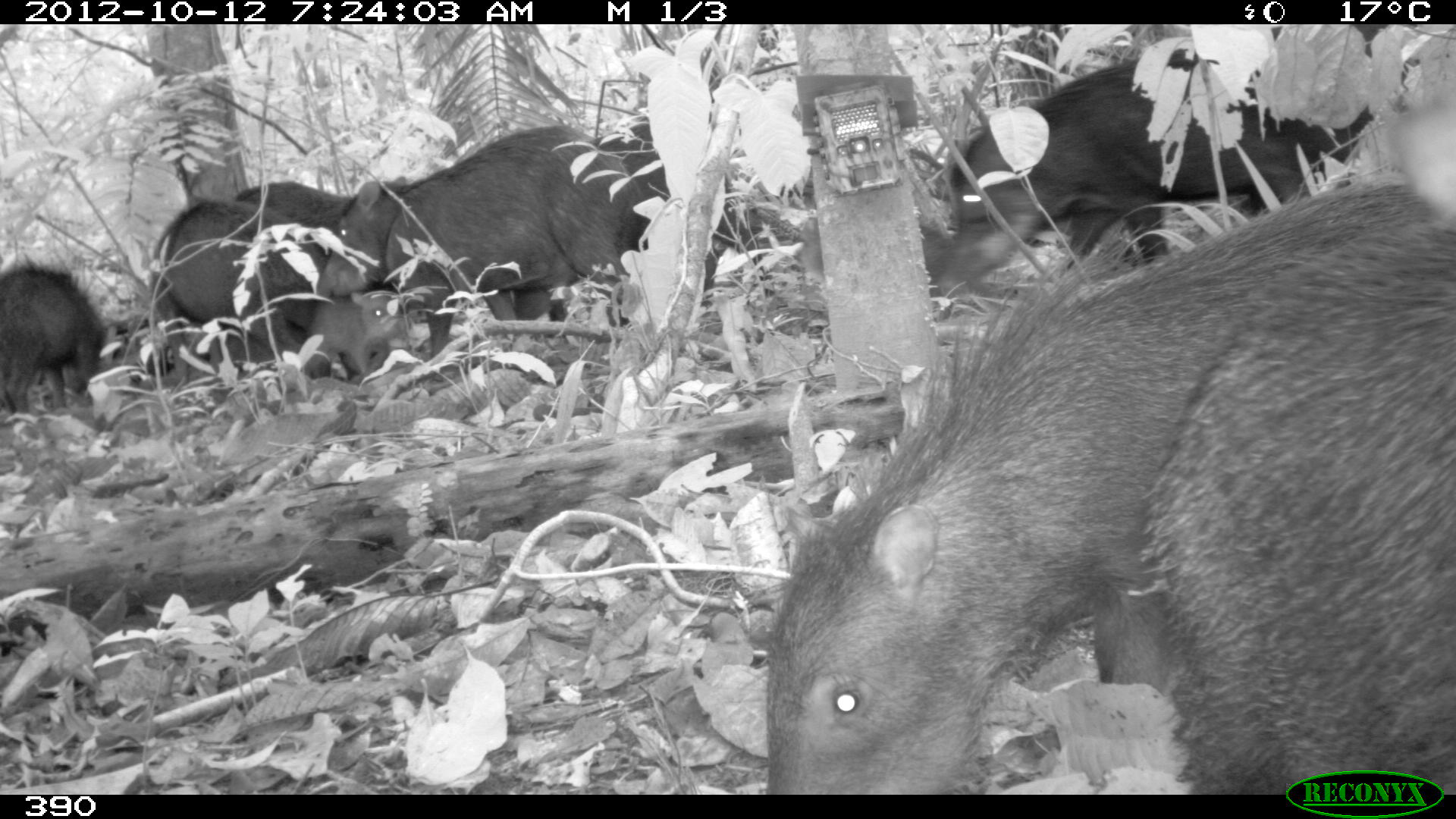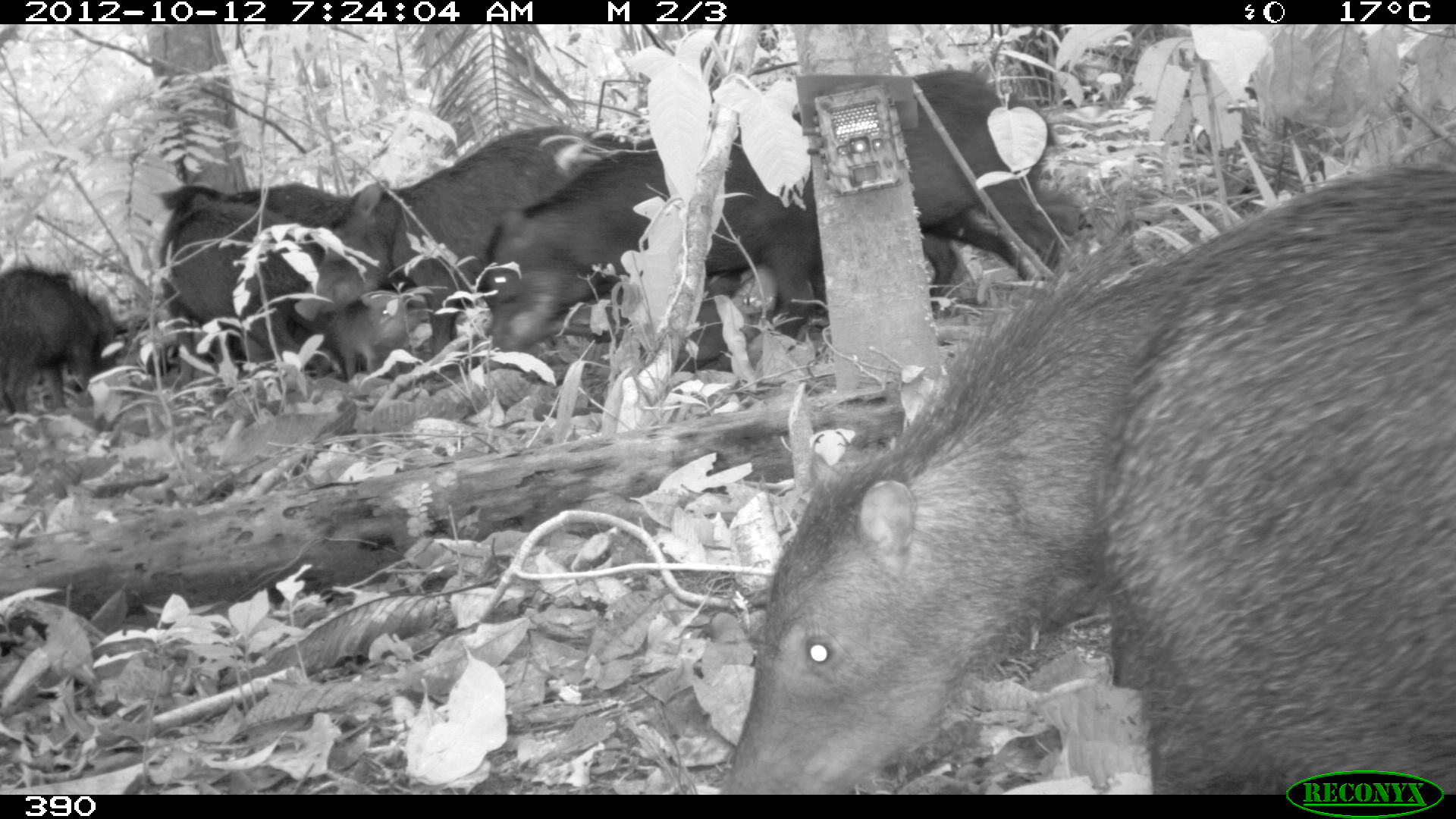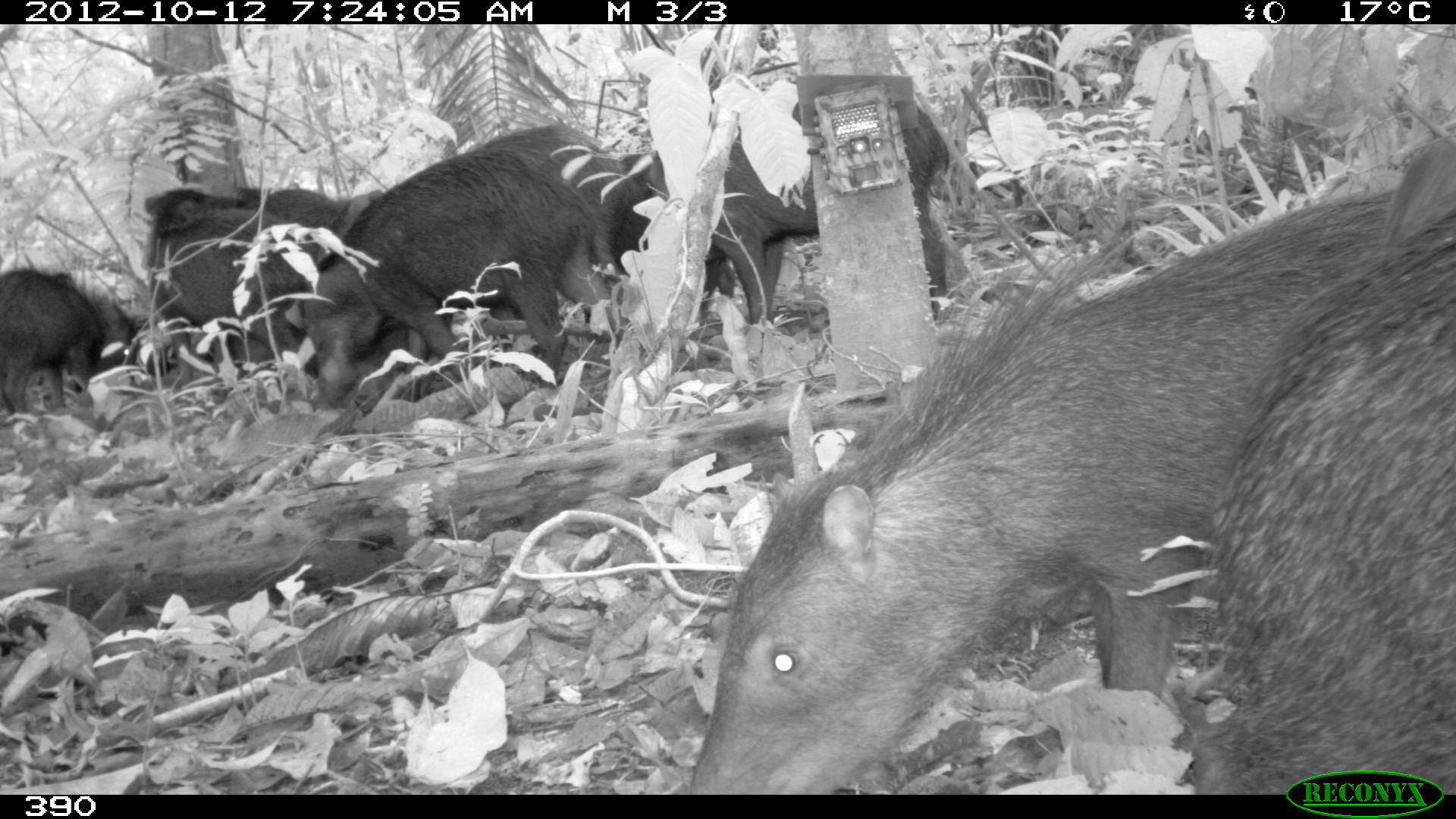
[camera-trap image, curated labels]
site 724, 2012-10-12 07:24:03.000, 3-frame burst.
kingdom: Animalia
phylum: Chordata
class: Mammalia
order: Artiodactyla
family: Tayassuidae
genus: Tayassu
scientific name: Tayassu pecari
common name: white-lipped peccary